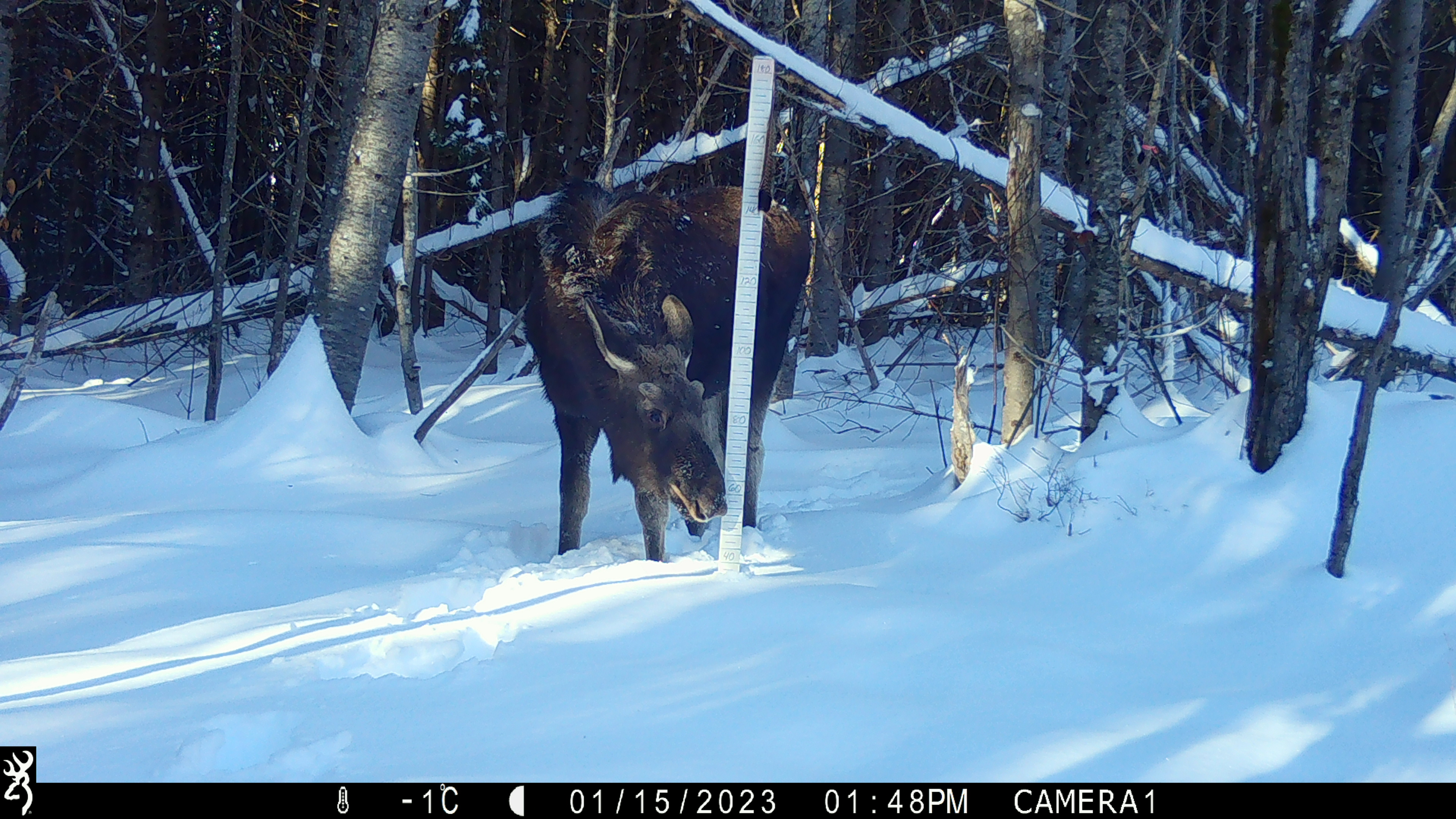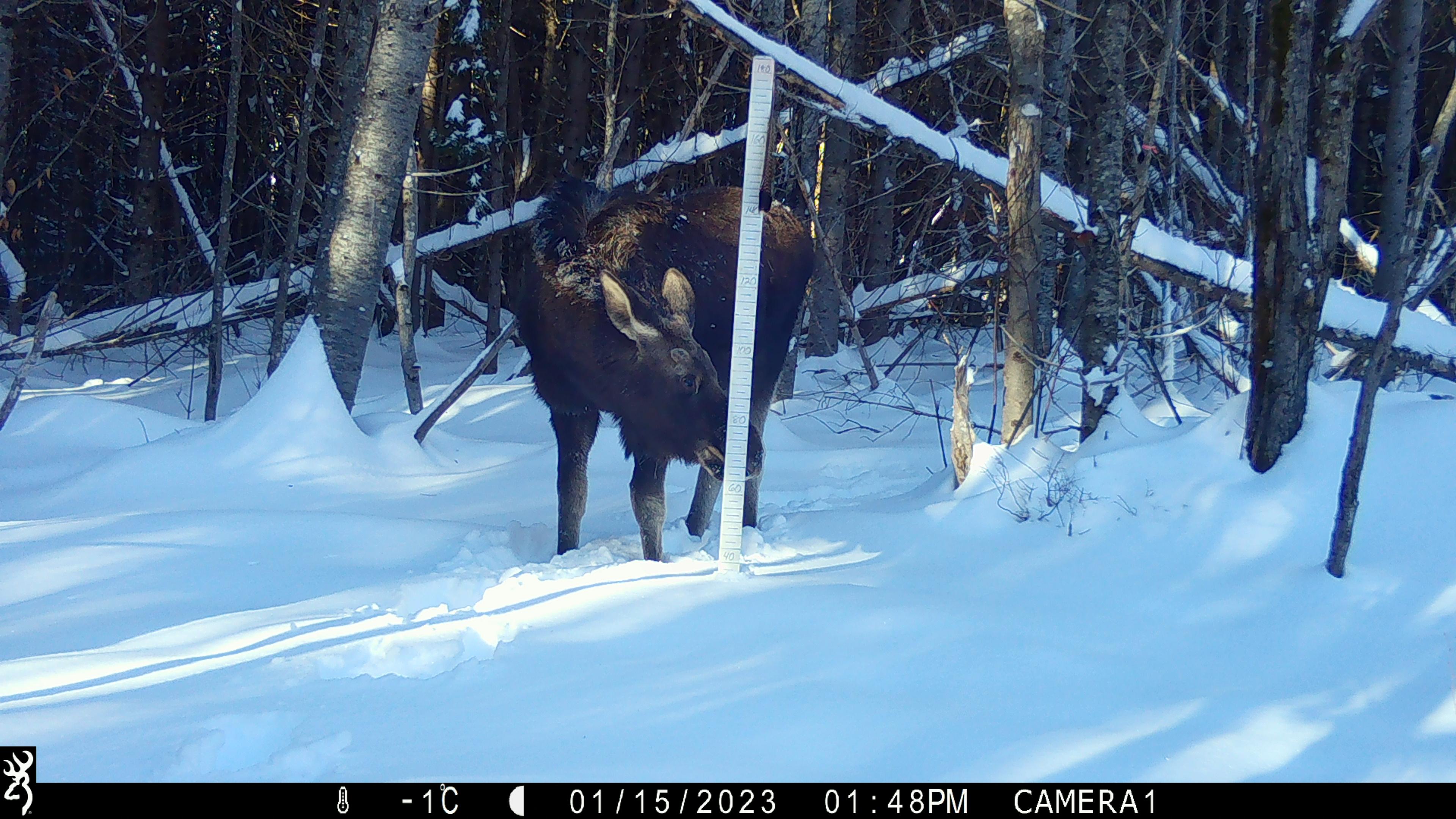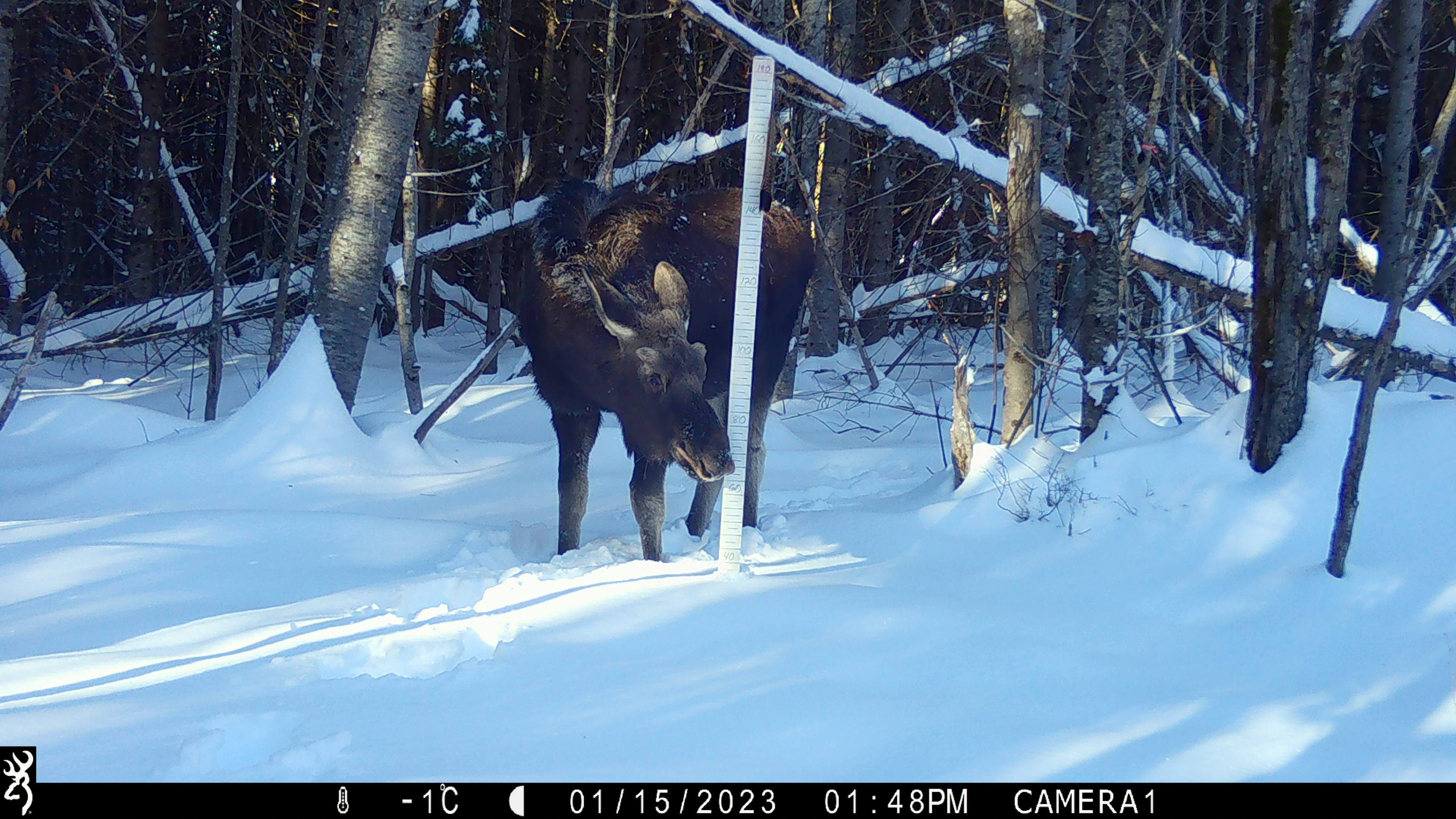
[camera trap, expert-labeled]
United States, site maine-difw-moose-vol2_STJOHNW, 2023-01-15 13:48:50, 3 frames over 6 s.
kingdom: Animalia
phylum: Chordata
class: Mammalia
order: Artiodactyla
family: Cervidae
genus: Alces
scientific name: Alces alces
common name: moose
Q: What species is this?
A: Moose (Alces alces).